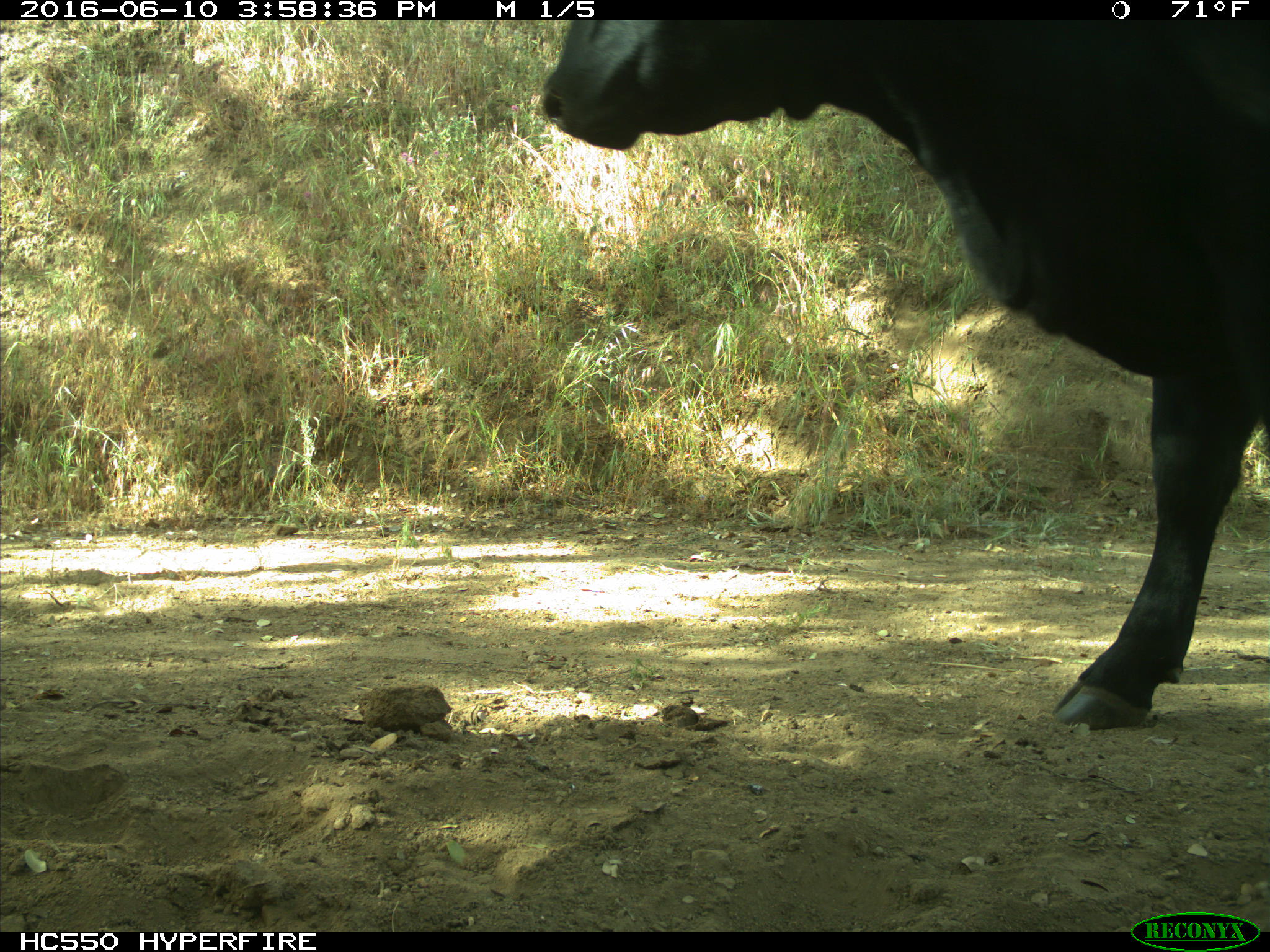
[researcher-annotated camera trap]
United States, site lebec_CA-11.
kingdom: Animalia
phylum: Chordata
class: Mammalia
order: Artiodactyla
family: Bovidae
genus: Bos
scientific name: Bos taurus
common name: domestic cow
Bos taurus (domestic cow).